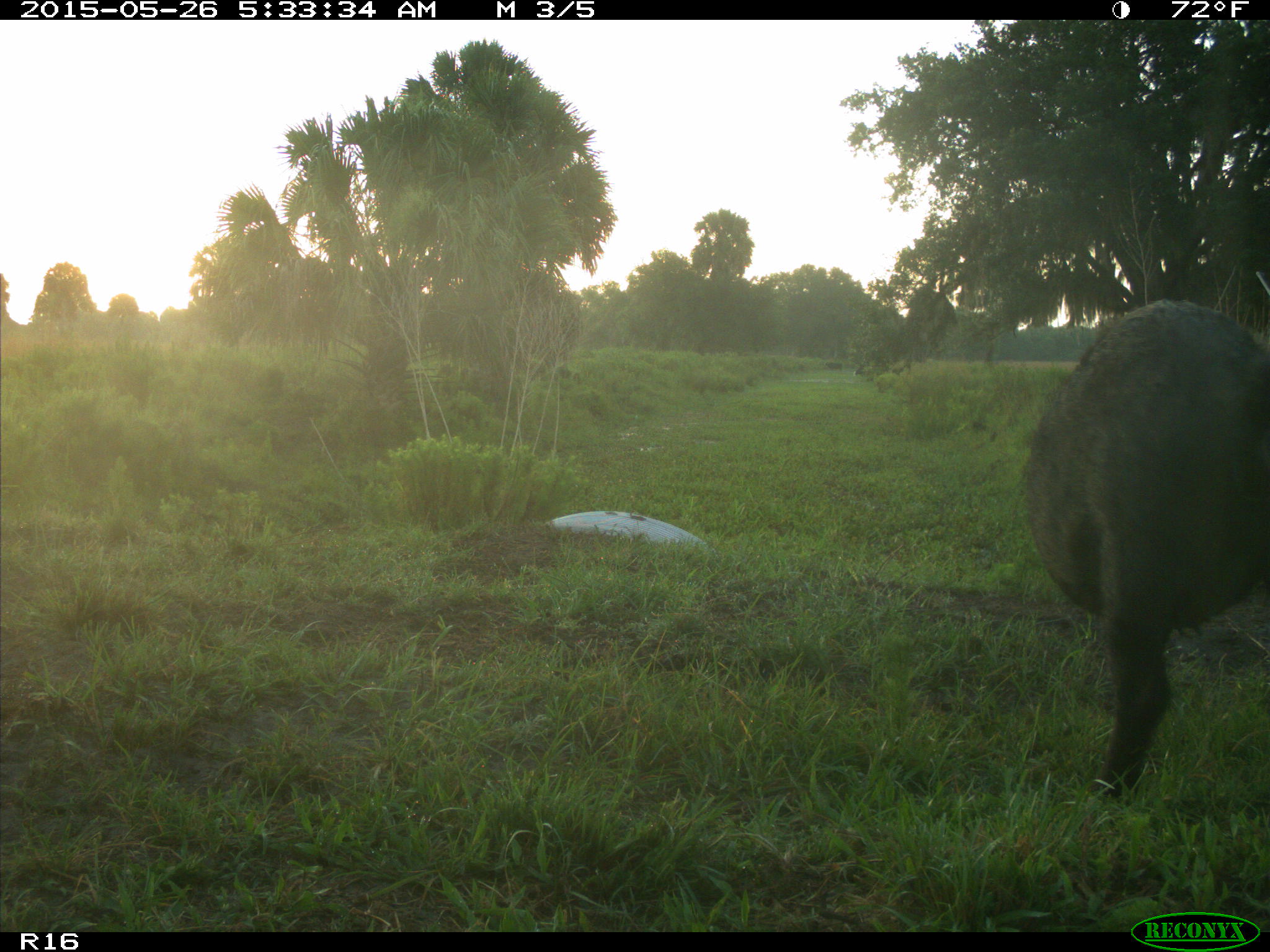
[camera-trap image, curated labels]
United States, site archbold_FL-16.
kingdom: Animalia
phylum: Chordata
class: Mammalia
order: Artiodactyla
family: Suidae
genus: Sus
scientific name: Sus scrofa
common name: wild boar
Sus scrofa (wild boar).